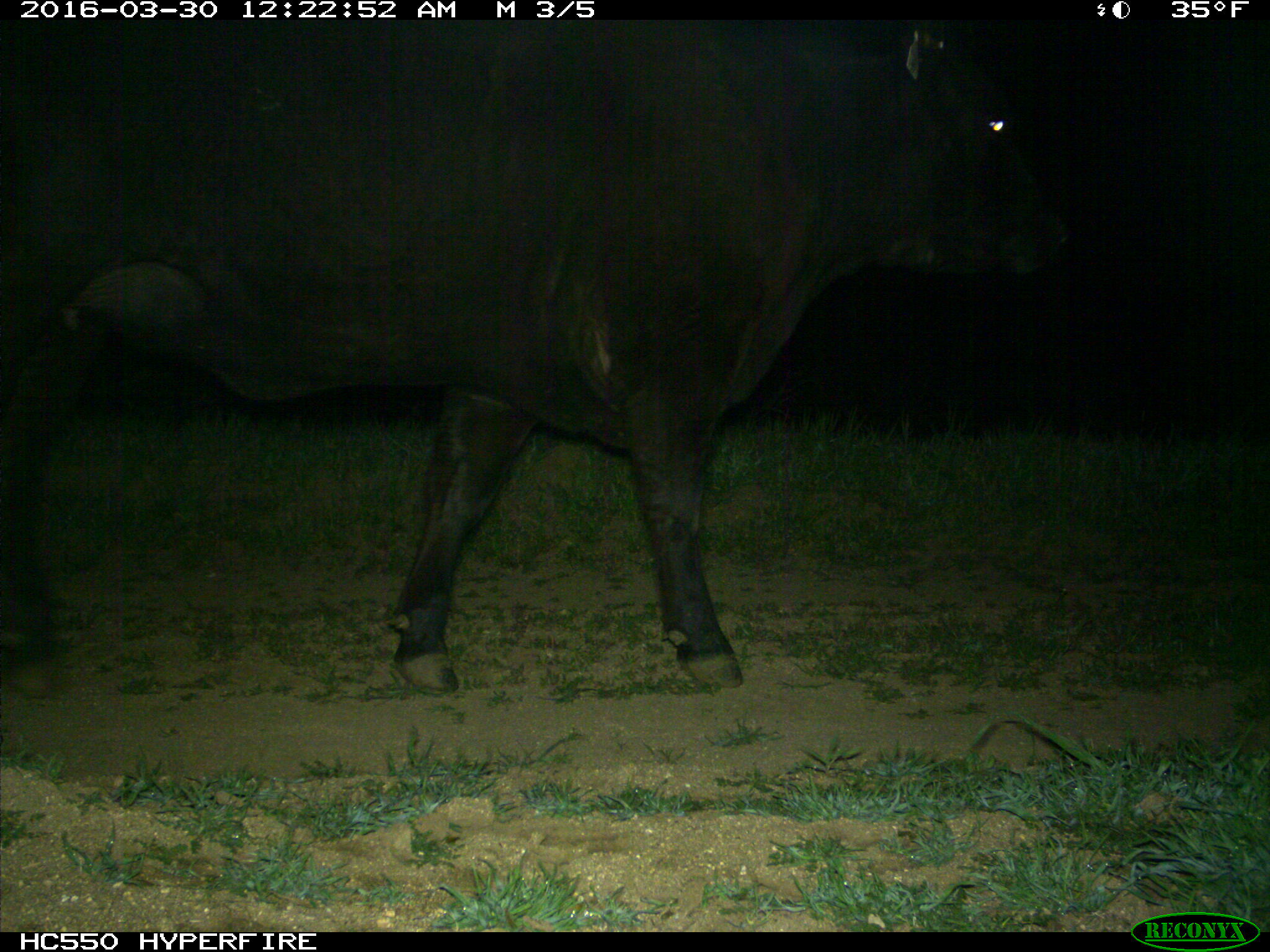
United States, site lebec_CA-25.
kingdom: Animalia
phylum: Chordata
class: Mammalia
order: Artiodactyla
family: Bovidae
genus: Bos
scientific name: Bos taurus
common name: domestic cow